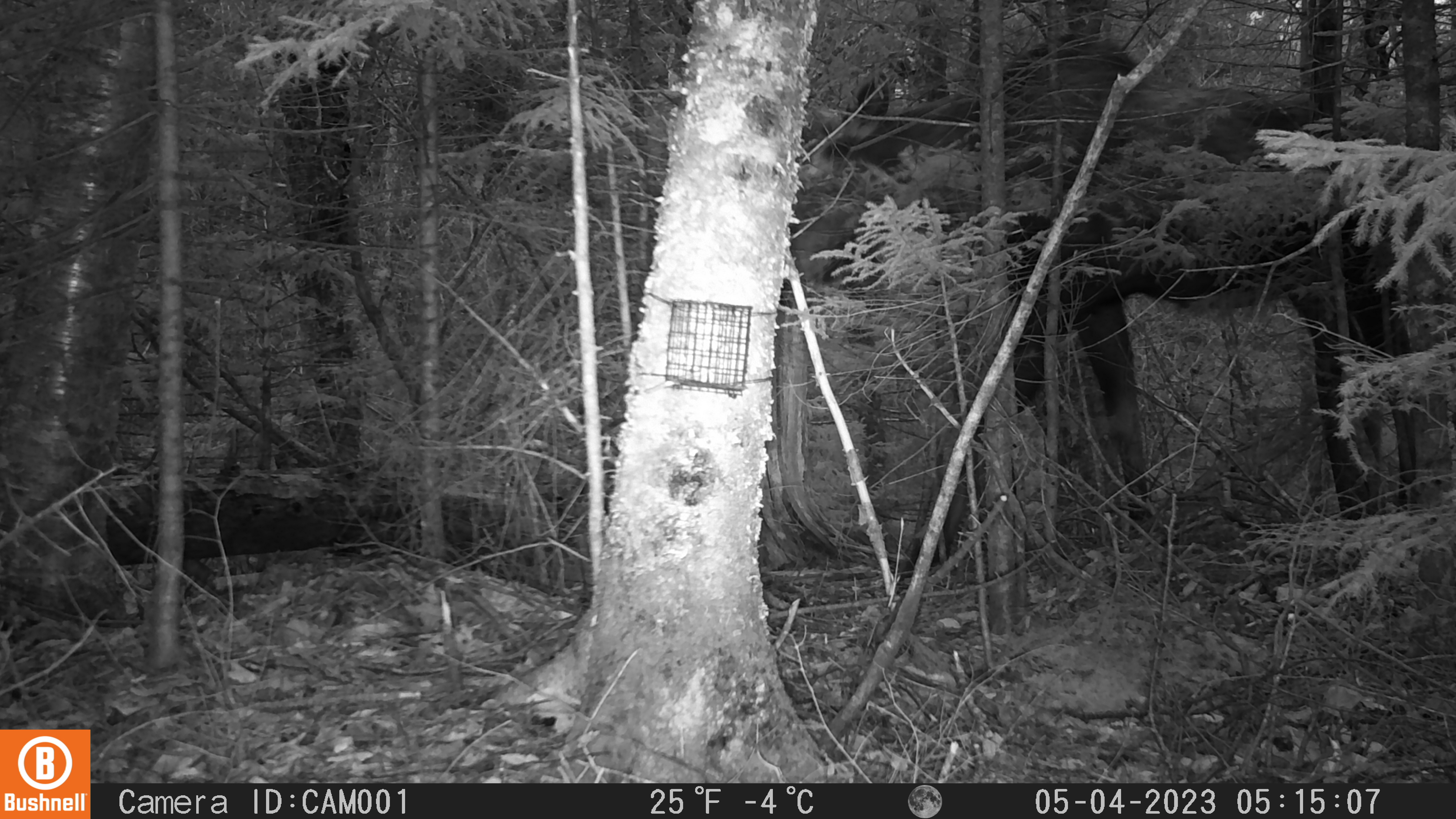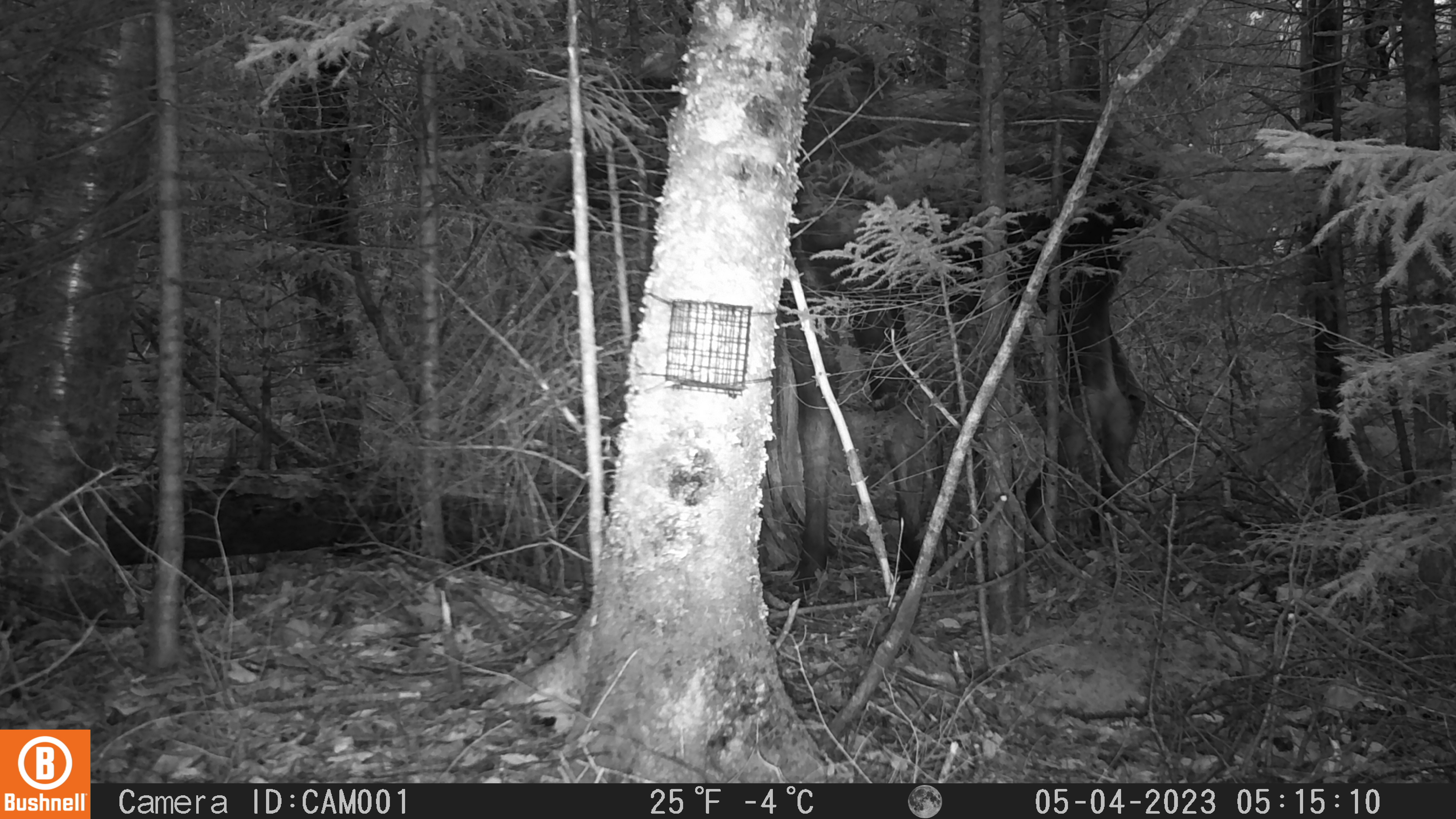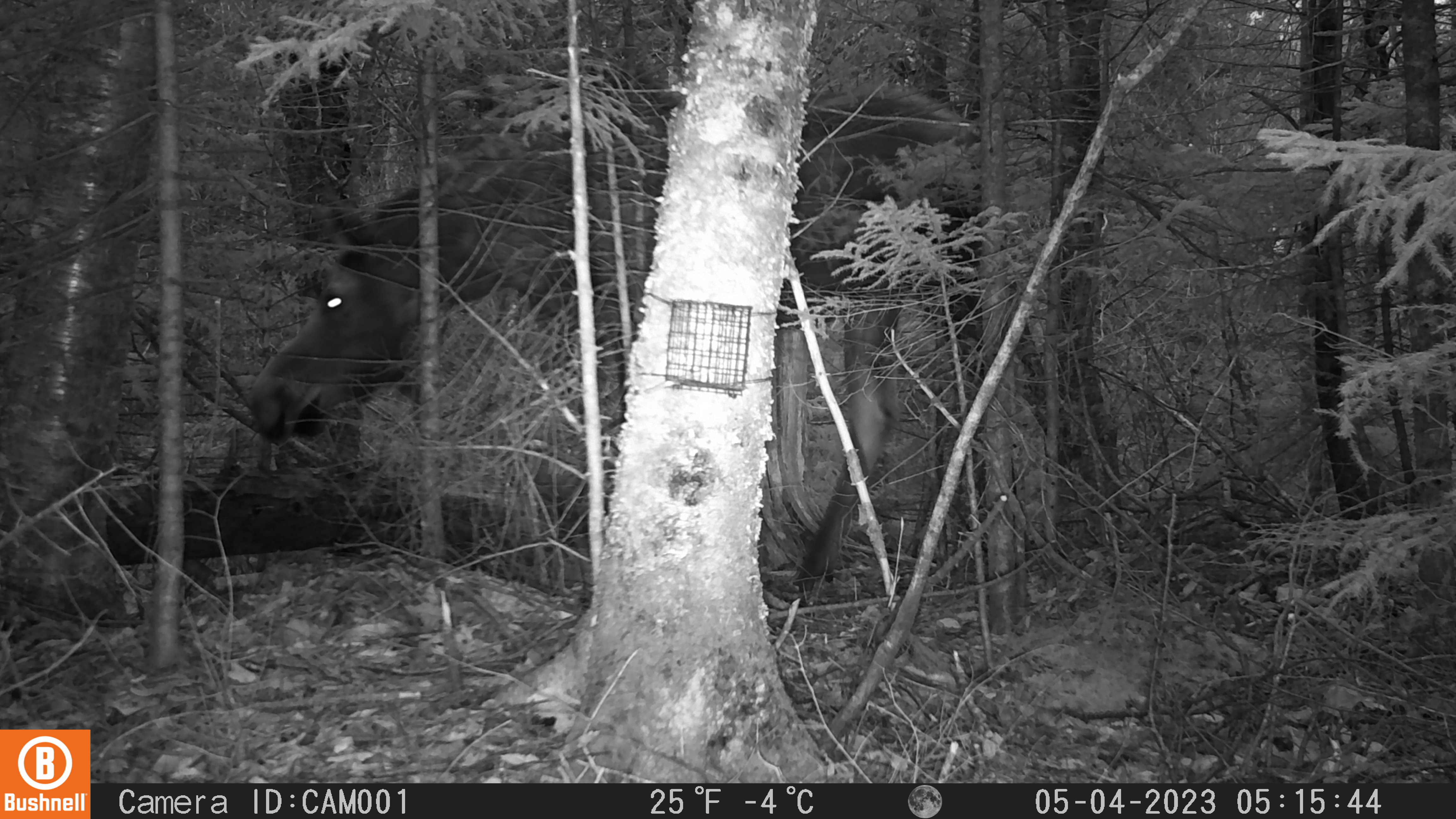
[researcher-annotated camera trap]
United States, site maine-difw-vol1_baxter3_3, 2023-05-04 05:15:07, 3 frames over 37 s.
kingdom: Animalia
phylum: Chordata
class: Mammalia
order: Artiodactyla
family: Cervidae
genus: Alces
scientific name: Alces alces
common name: moose